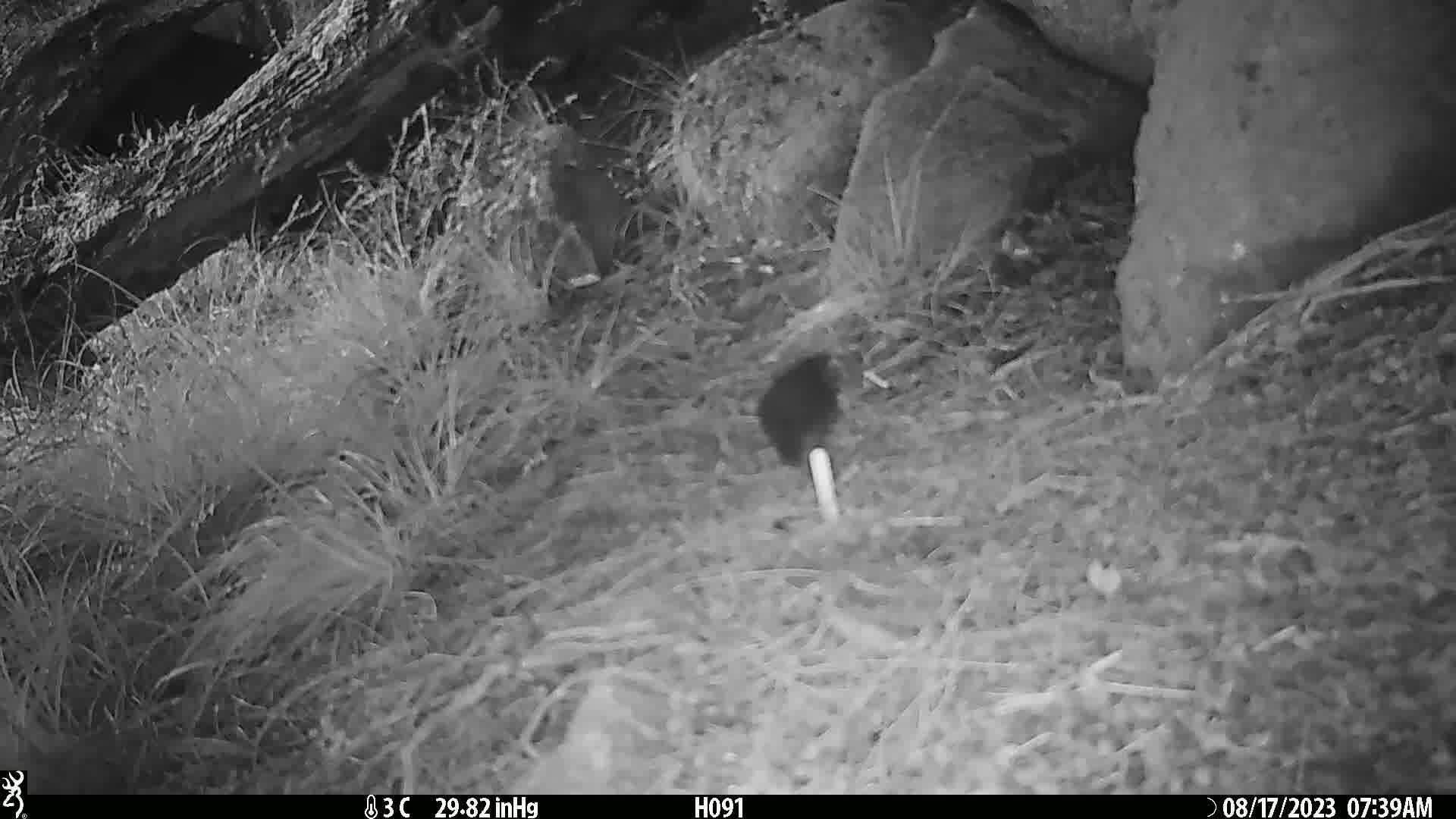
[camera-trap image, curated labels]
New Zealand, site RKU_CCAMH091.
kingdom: Animalia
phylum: Chordata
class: Aves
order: Passeriformes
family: Turdidae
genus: Turdus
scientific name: Turdus merula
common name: eurasian blackbird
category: blackbird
Blackbird (eurasian blackbird) (Turdus merula).